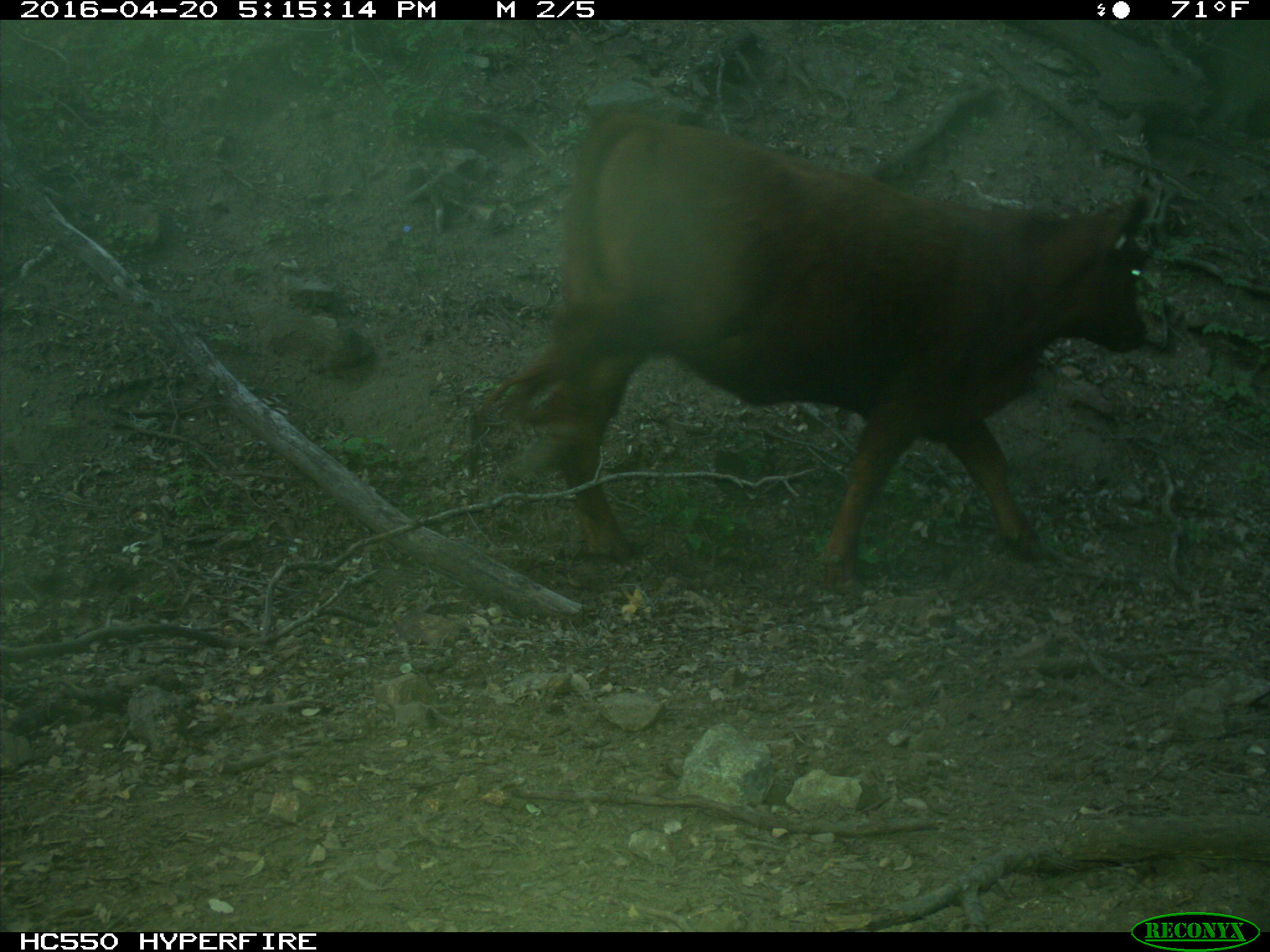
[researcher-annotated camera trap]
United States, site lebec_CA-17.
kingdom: Animalia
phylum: Chordata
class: Mammalia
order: Artiodactyla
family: Bovidae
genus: Bos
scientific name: Bos taurus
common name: domestic cow